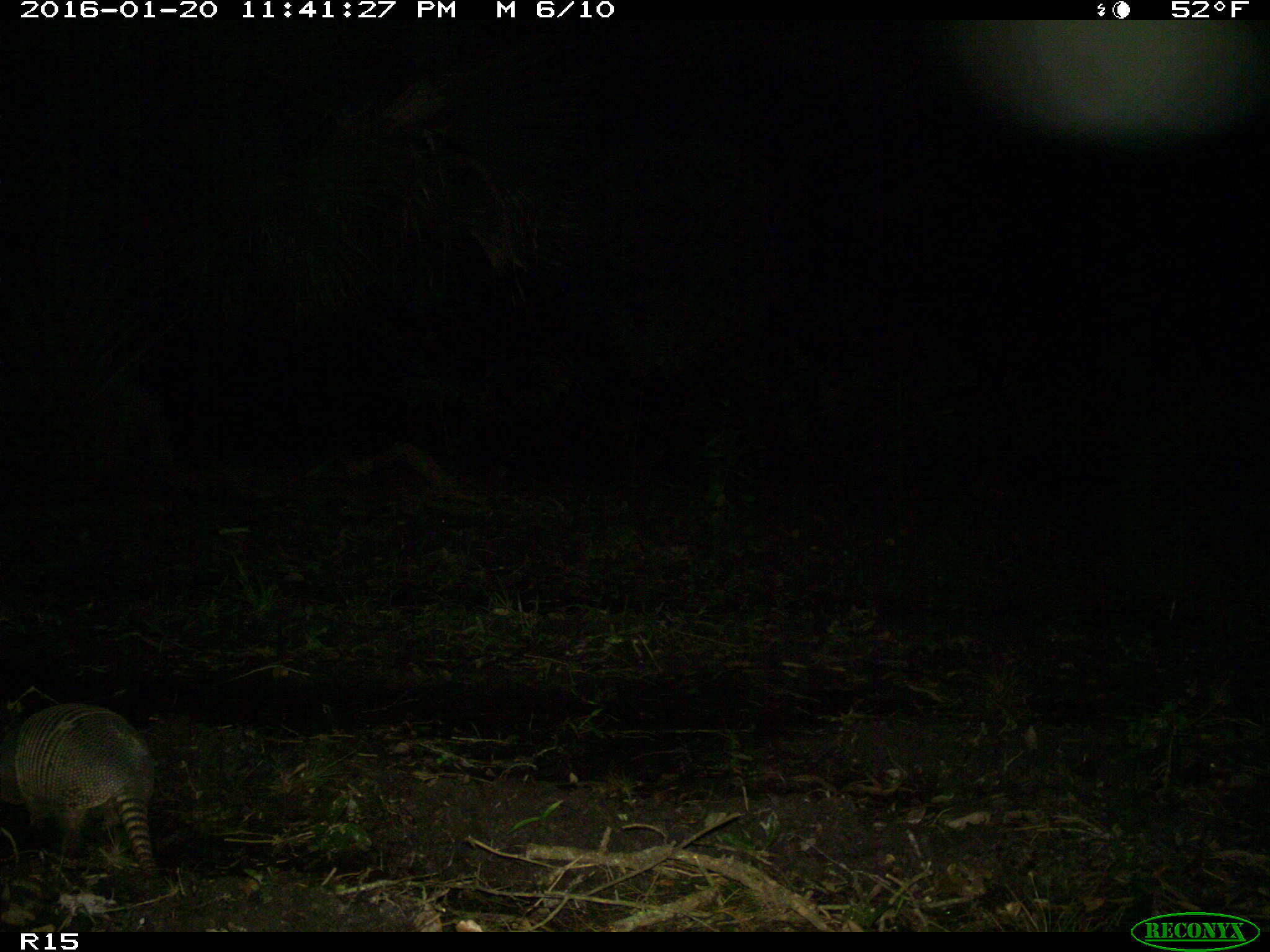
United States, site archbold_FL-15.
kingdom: Animalia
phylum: Chordata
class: Mammalia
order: Cingulata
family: Dasypodidae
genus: Dasypus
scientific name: Dasypus novemcinctus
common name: nine-banded armadillo